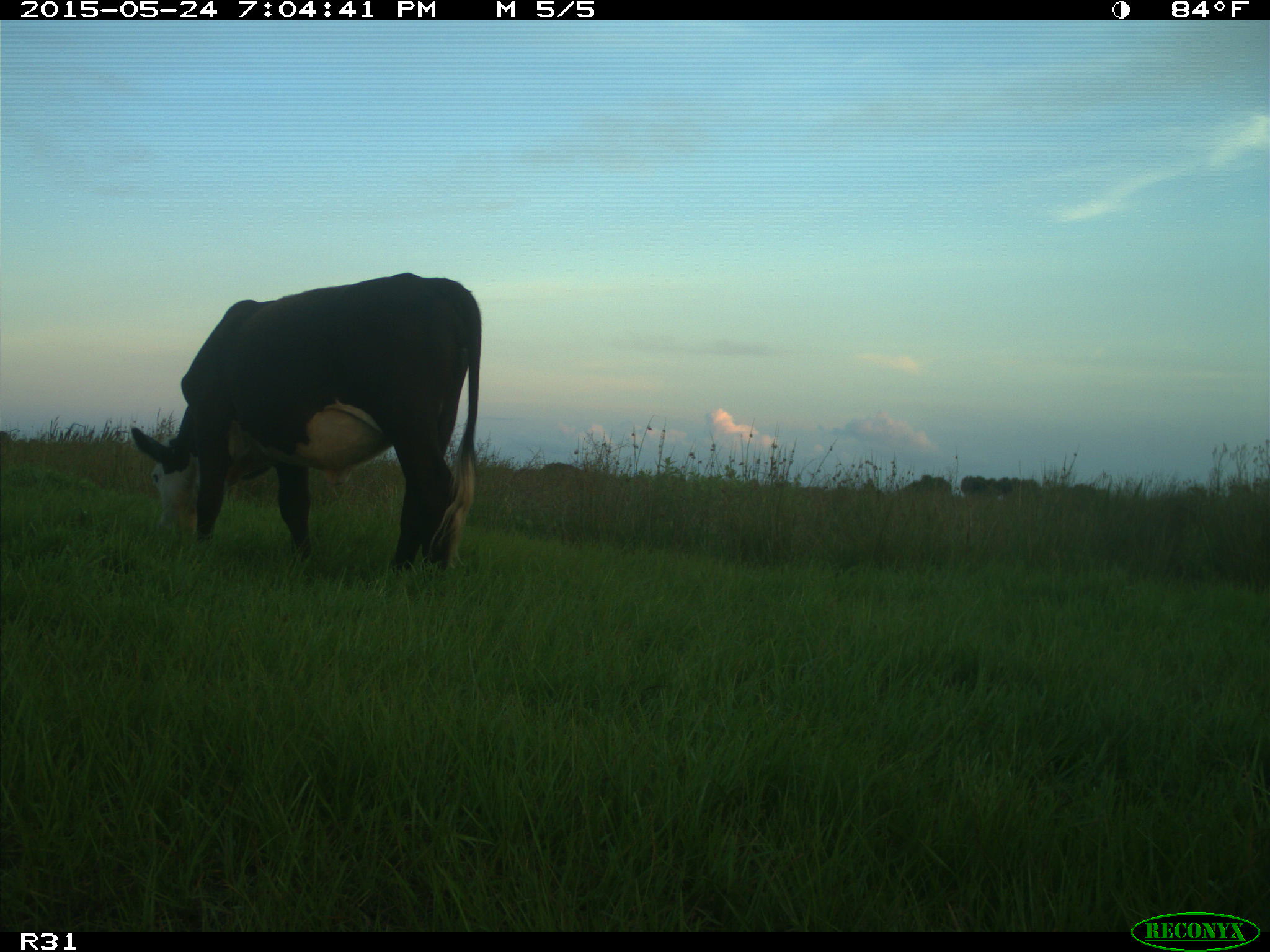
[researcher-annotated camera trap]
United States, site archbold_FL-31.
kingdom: Animalia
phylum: Chordata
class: Mammalia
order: Artiodactyla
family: Bovidae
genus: Bos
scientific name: Bos taurus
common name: domestic cow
Bos taurus (domestic cow).